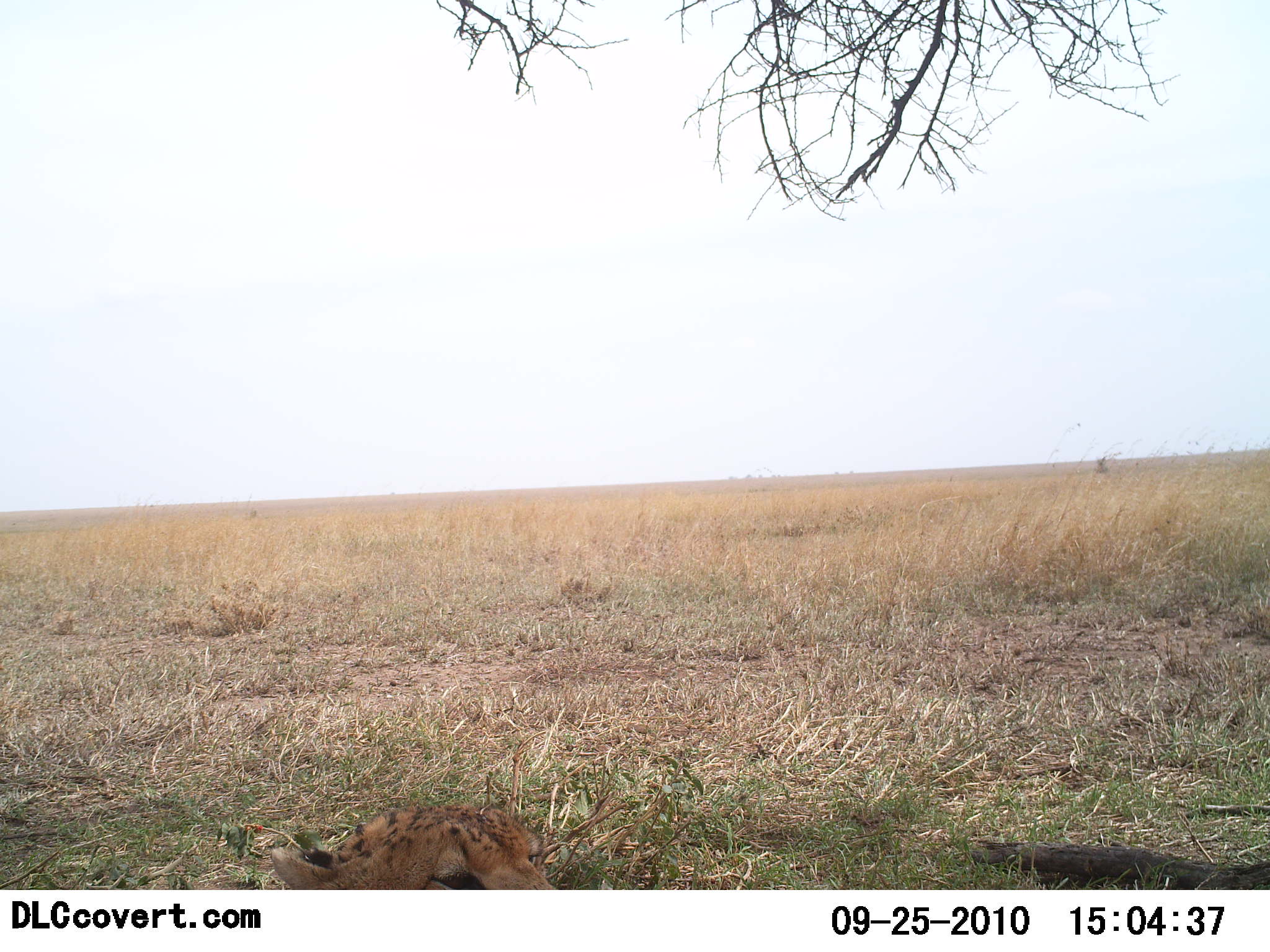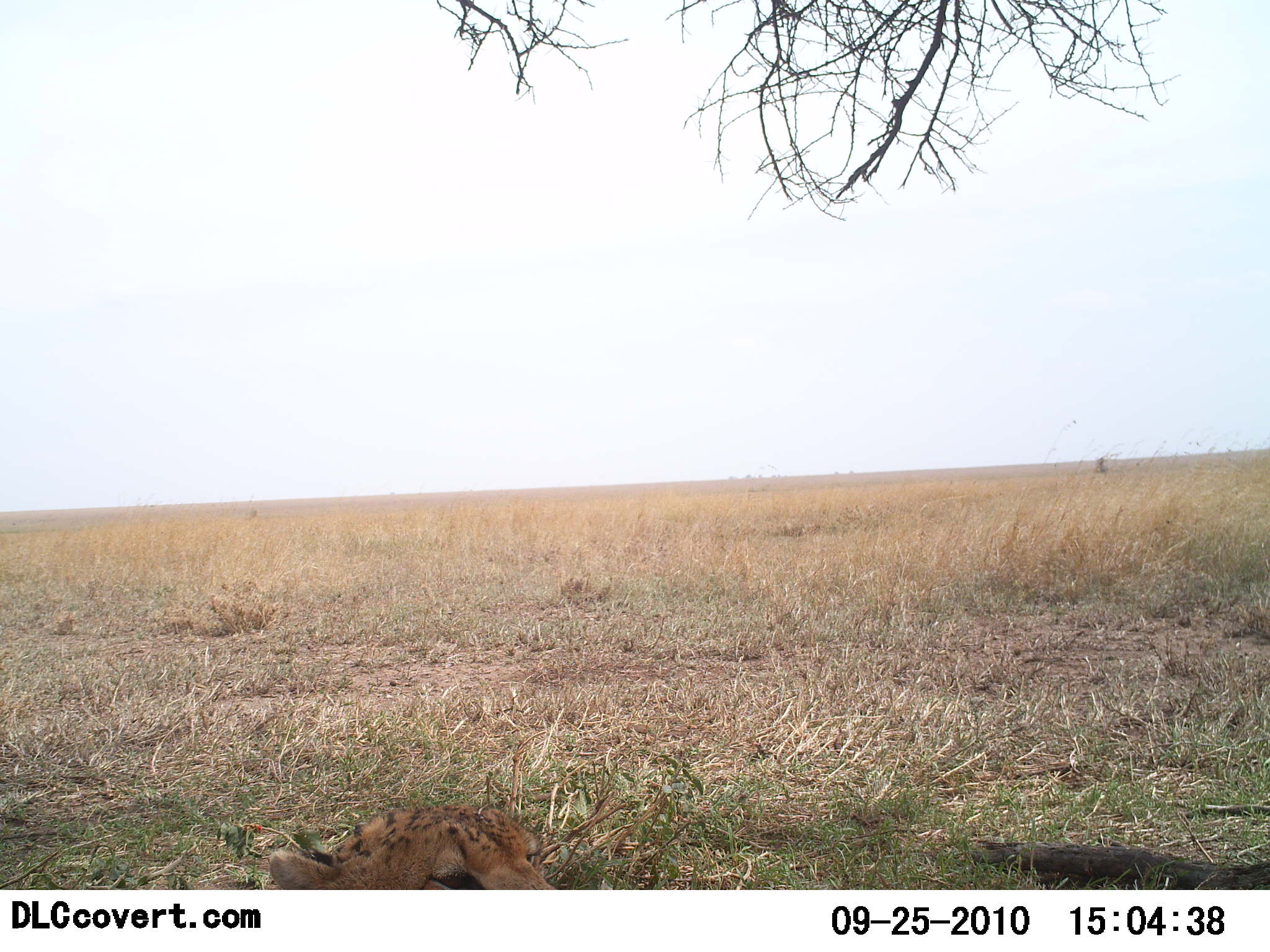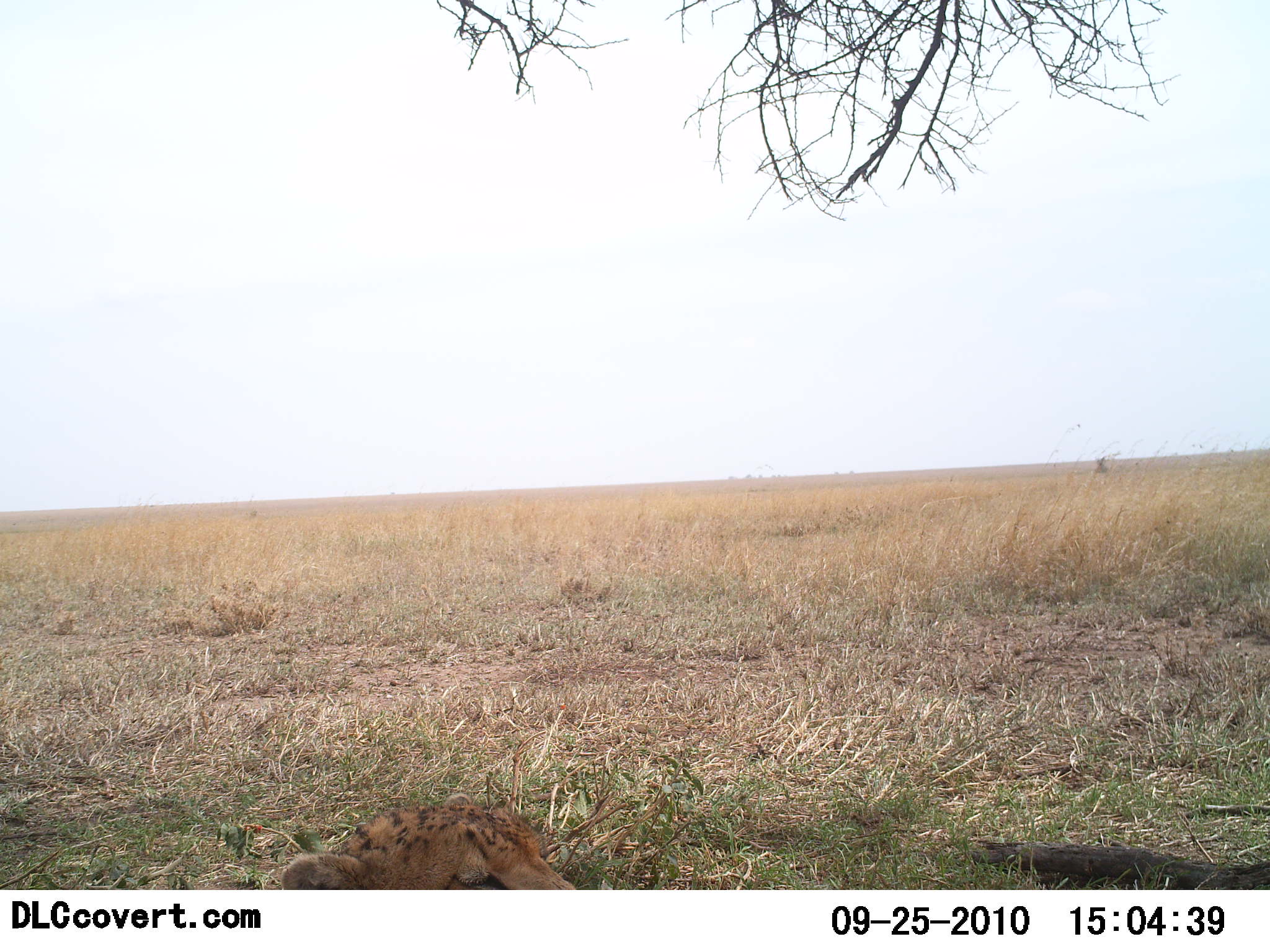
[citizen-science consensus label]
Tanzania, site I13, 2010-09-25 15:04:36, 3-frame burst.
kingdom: Animalia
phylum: Chordata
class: Mammalia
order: Carnivora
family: Felidae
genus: Acinonyx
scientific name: Acinonyx jubatus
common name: cheetah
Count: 1.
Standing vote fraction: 0%.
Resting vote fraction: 100%.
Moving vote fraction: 0%.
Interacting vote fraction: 0%.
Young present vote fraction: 0%.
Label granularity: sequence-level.